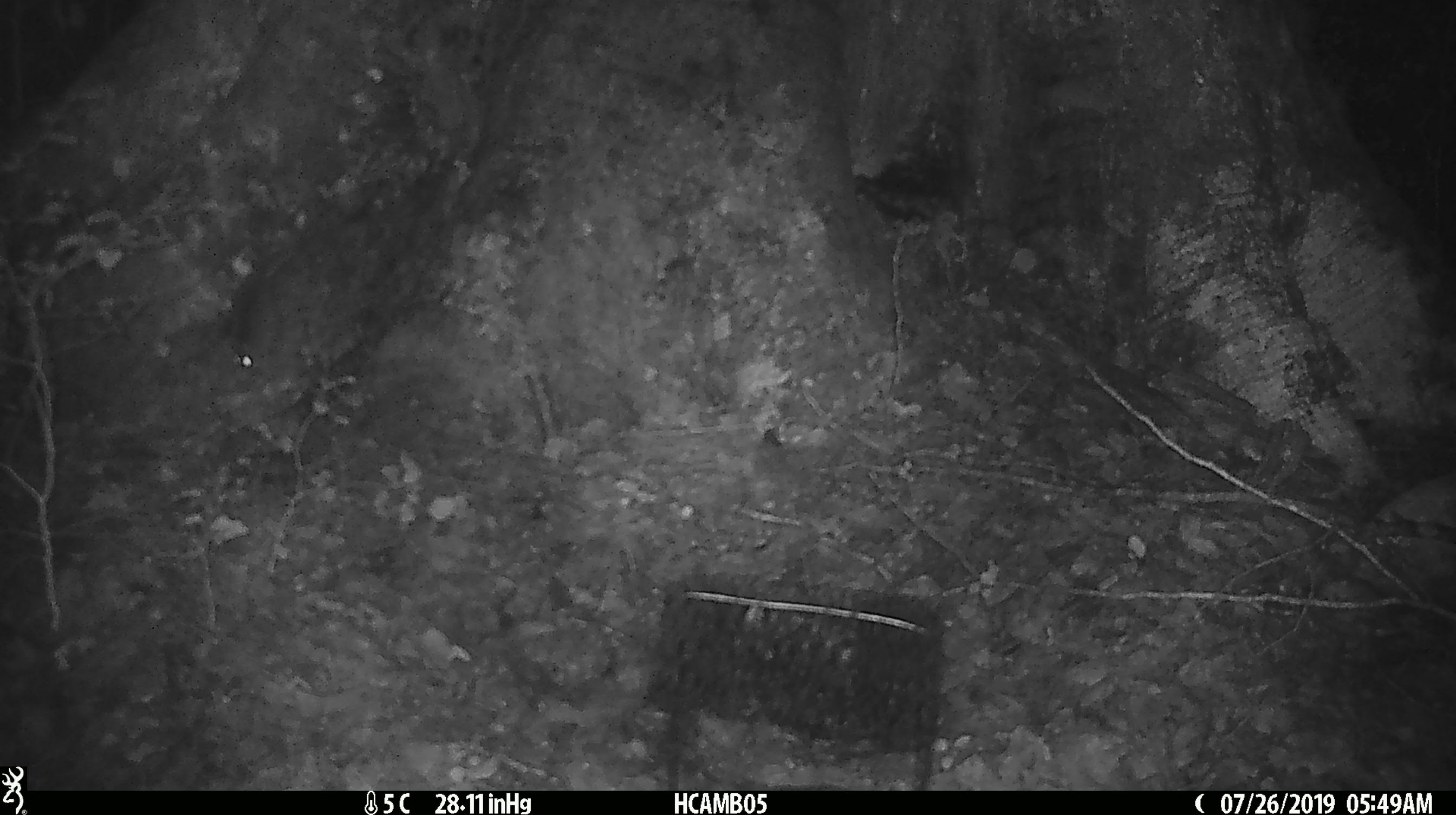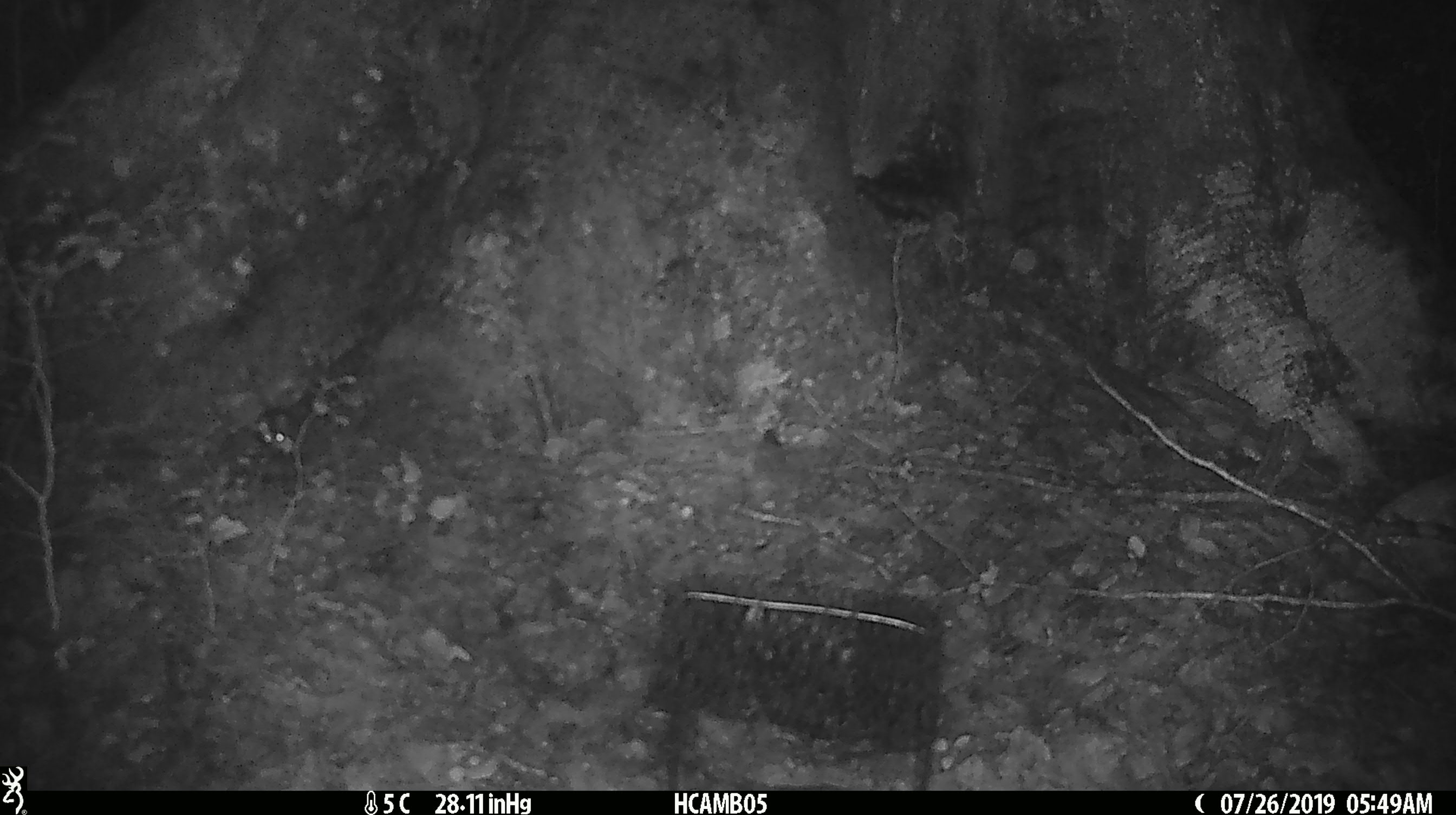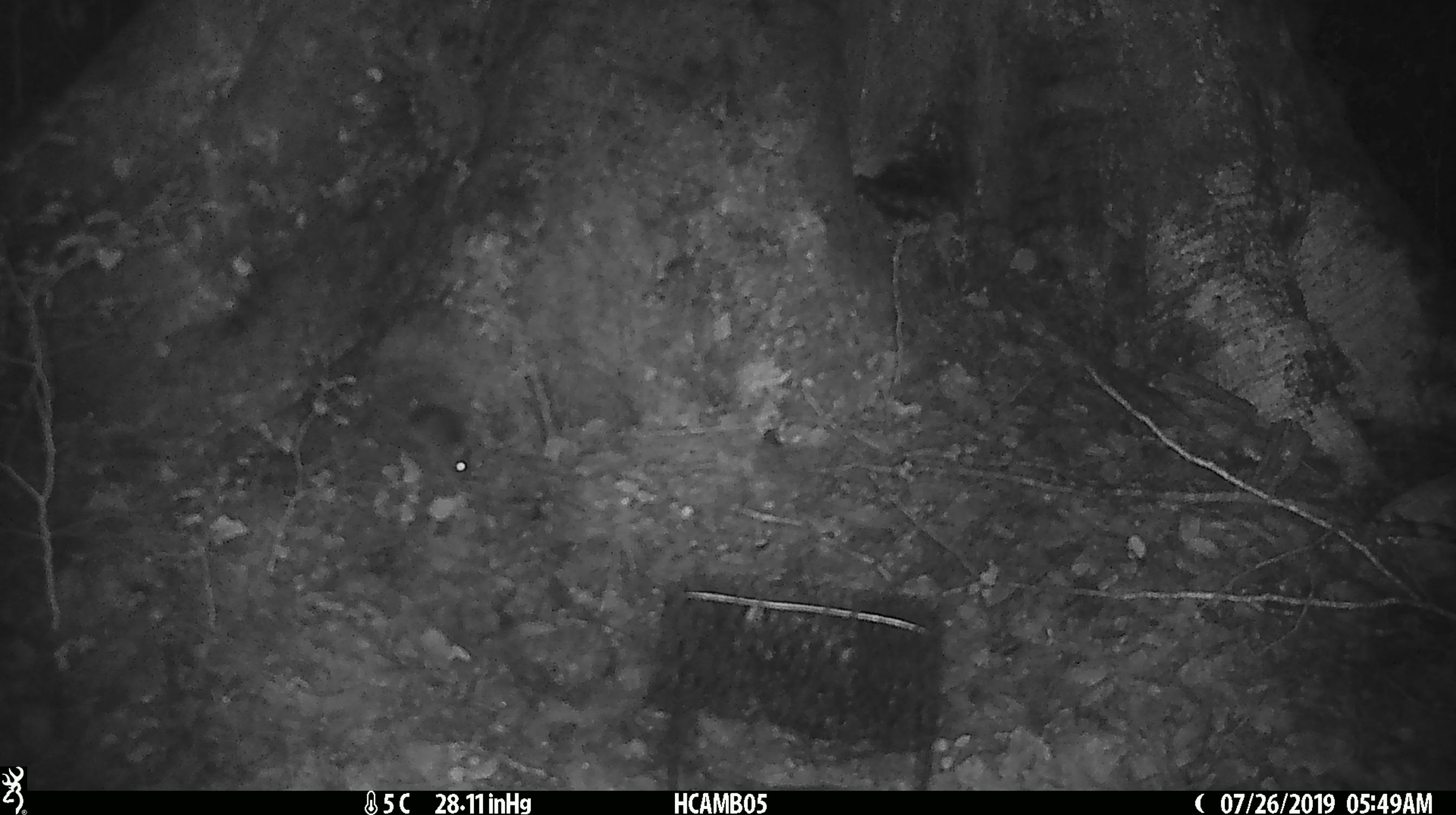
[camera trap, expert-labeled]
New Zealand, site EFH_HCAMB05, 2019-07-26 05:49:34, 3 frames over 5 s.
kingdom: Animalia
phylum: Chordata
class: Mammalia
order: Rodentia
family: Muridae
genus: Mus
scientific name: Mus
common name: mouse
Mouse (Mus).